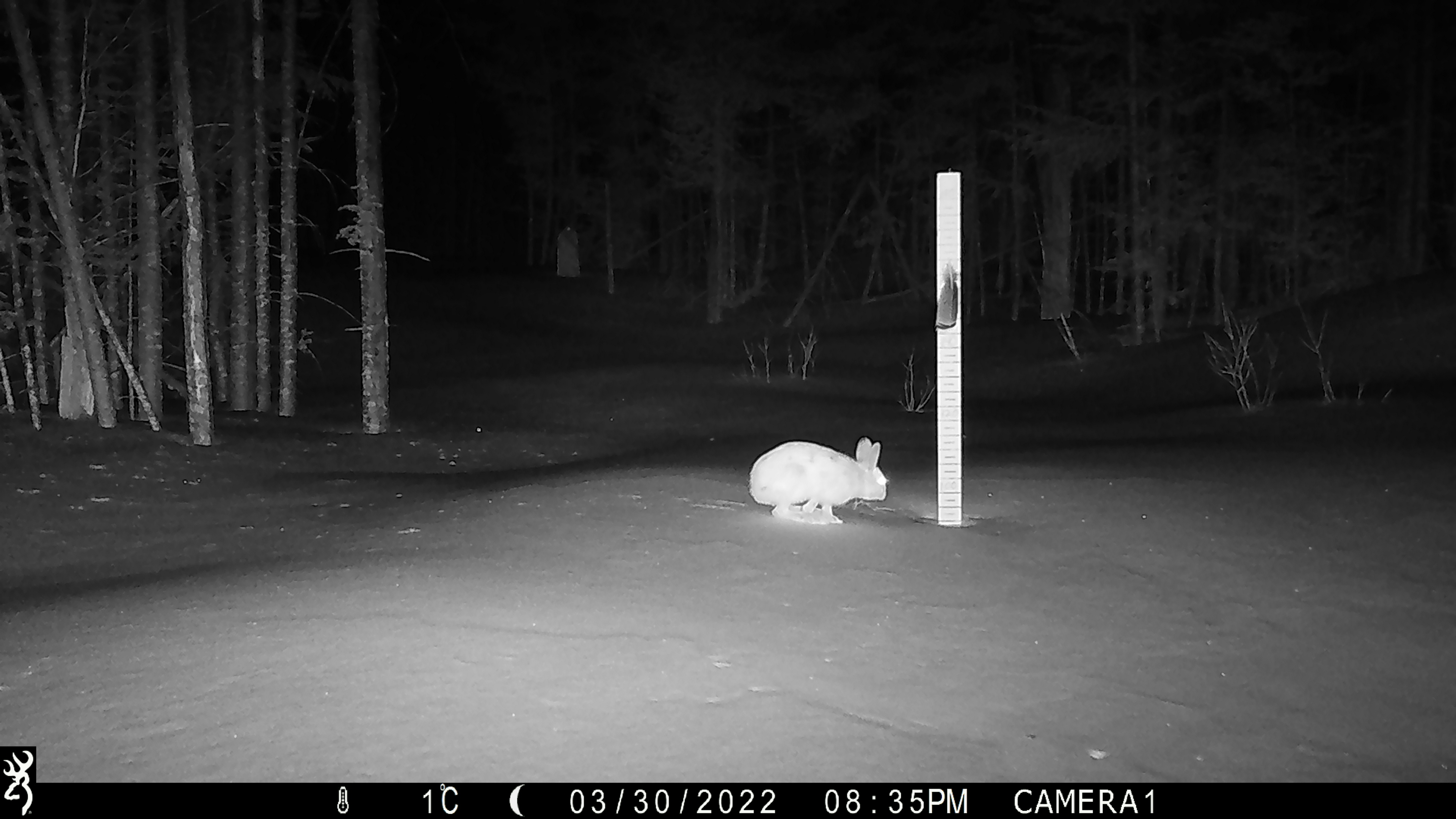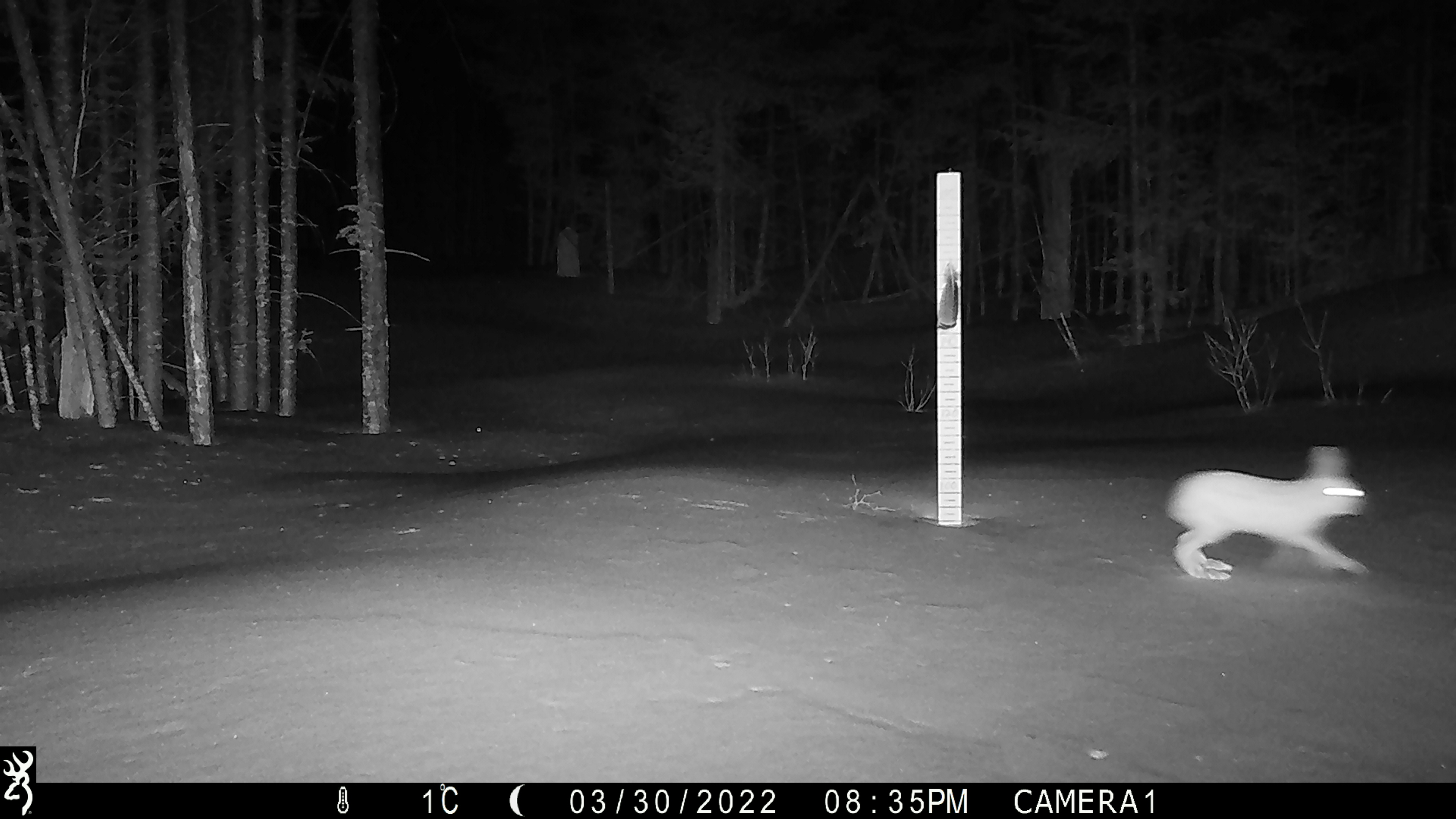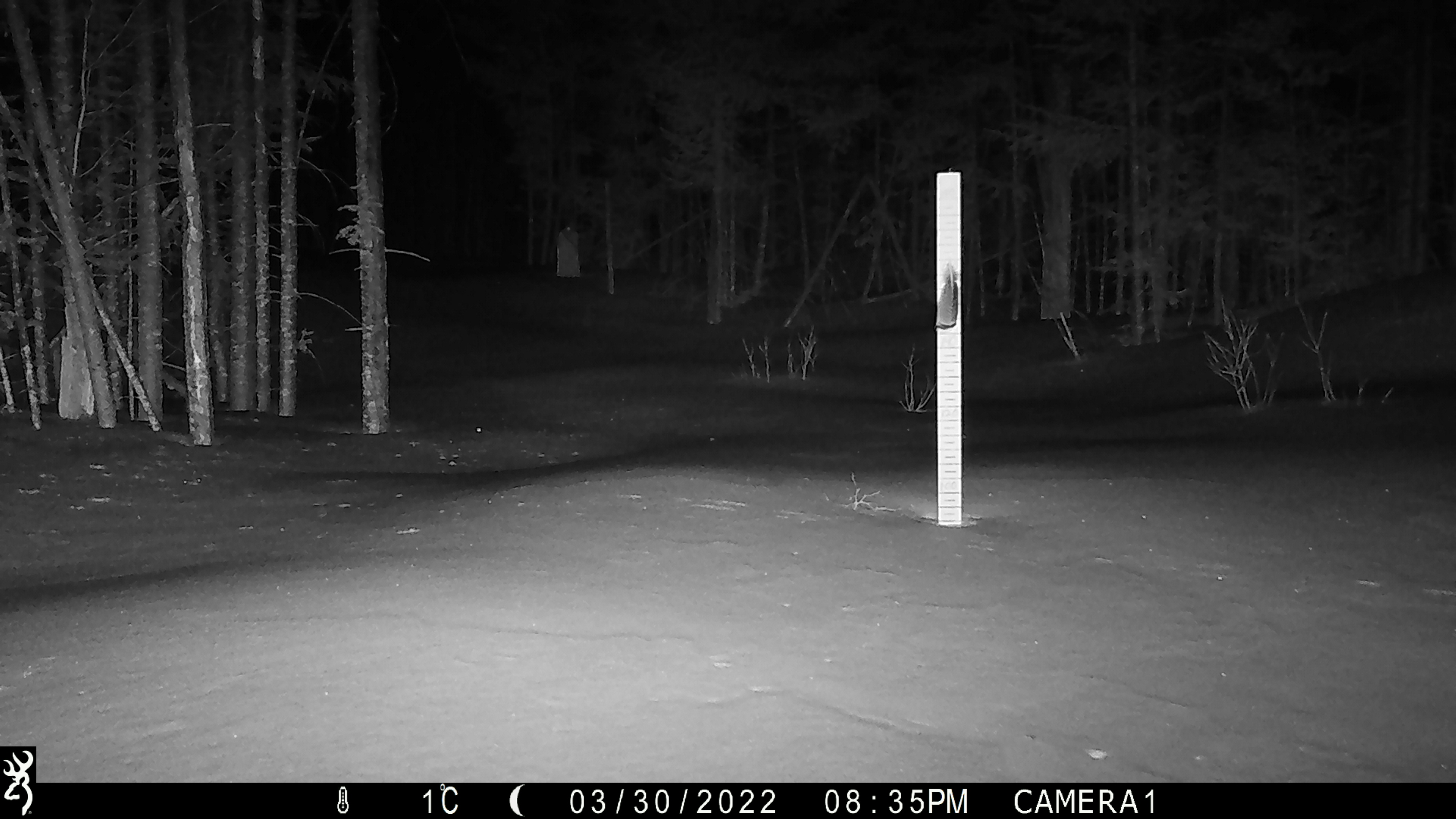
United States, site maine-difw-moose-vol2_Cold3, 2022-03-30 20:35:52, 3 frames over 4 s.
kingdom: Animalia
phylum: Chordata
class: Mammalia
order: Lagomorpha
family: Leporidae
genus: Lepus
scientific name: Lepus americanus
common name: snowshoe hare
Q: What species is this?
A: Snowshoe hare (Lepus americanus).